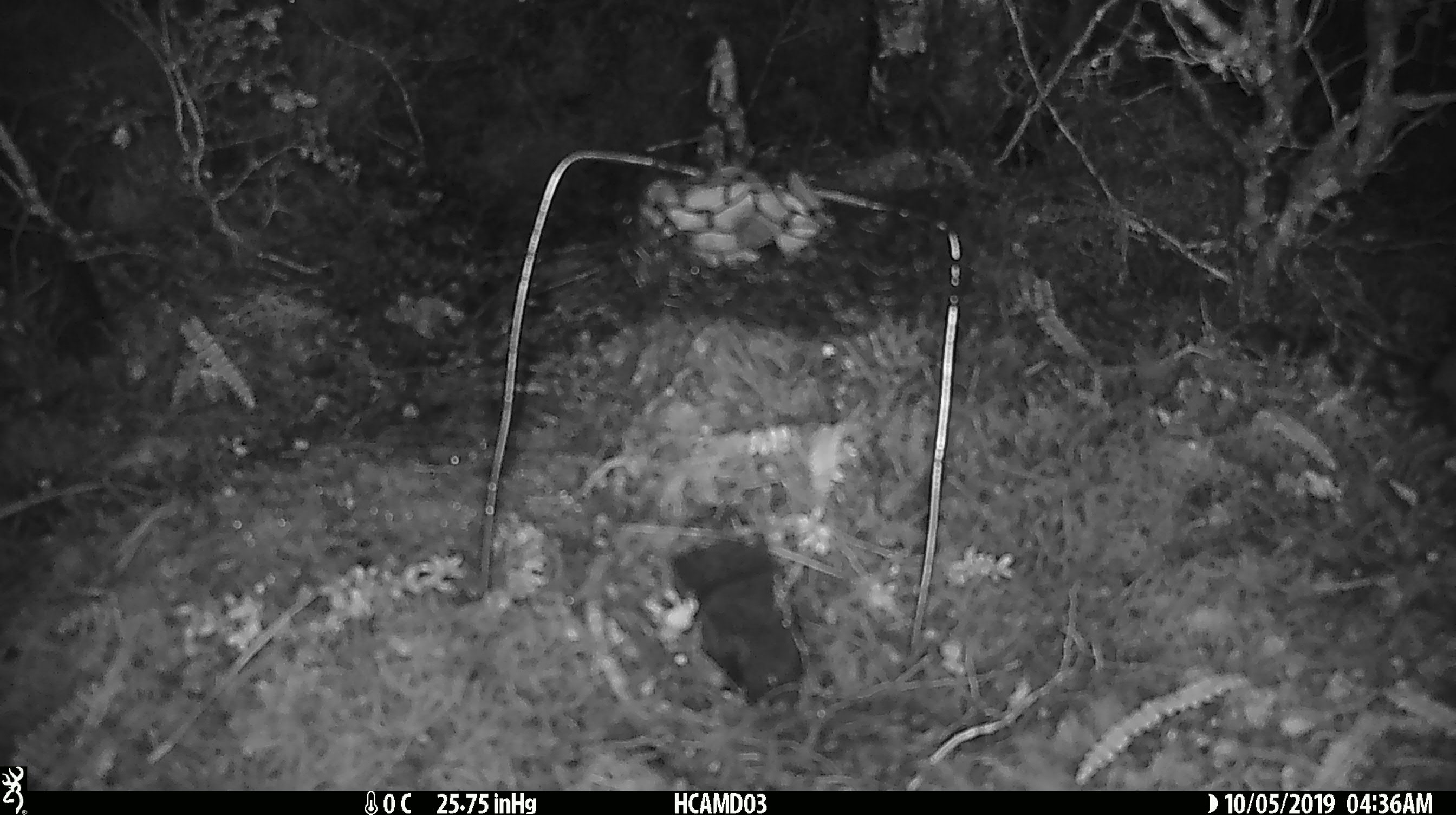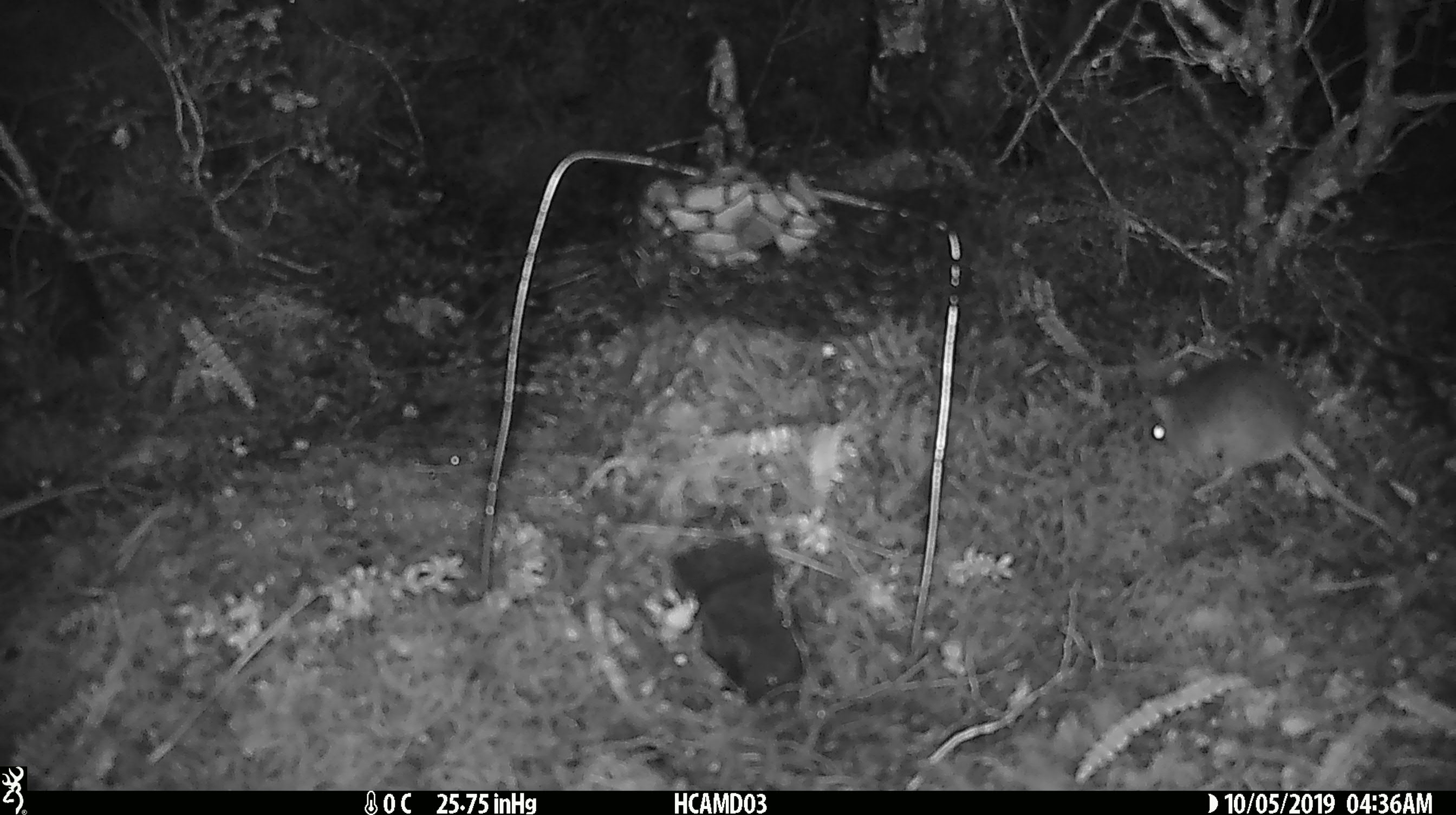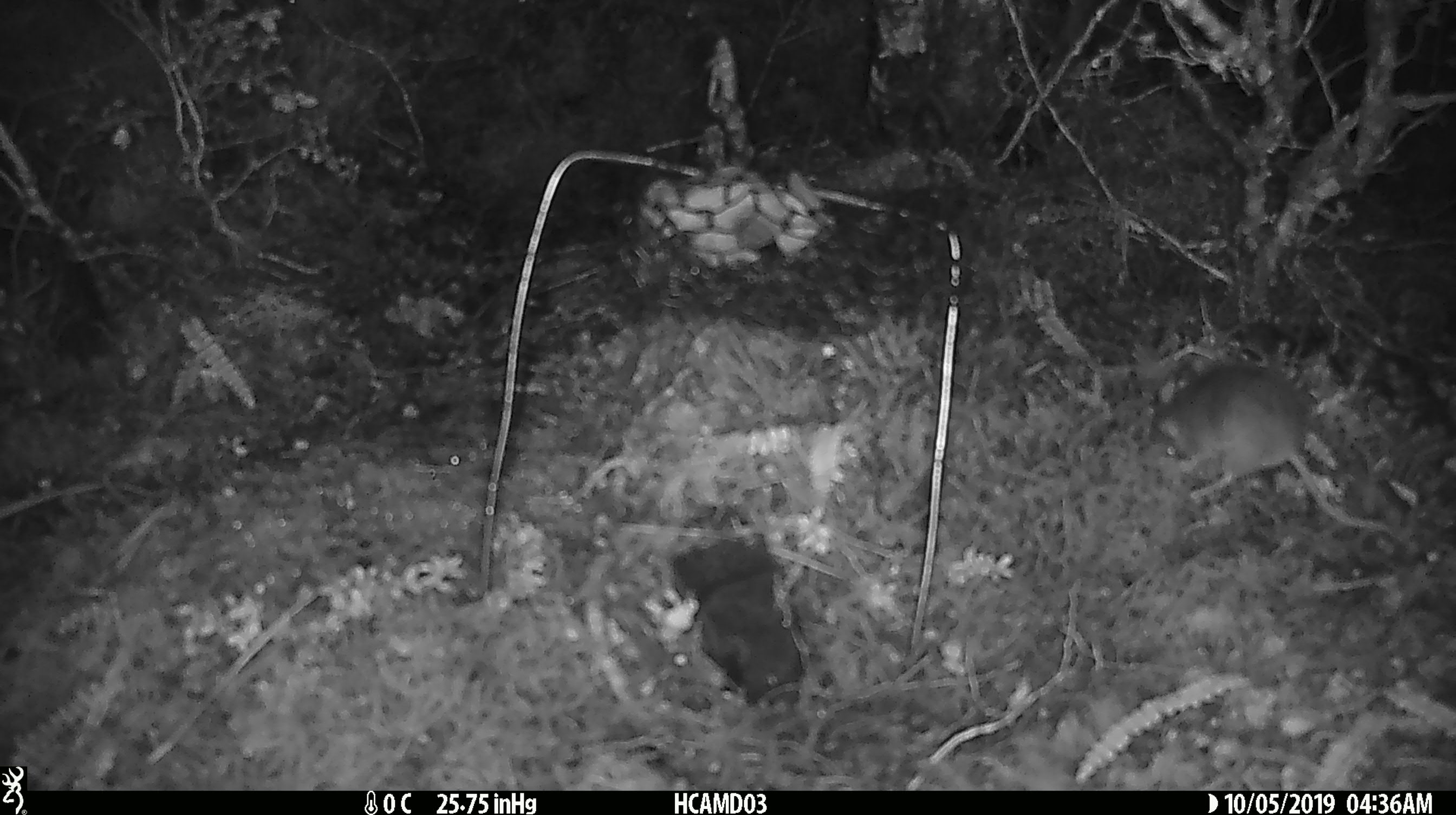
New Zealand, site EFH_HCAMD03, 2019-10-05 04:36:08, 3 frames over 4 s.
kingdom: Animalia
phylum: Chordata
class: Mammalia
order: Rodentia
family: Muridae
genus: Mus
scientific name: Mus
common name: mouse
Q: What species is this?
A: Mouse (Mus).